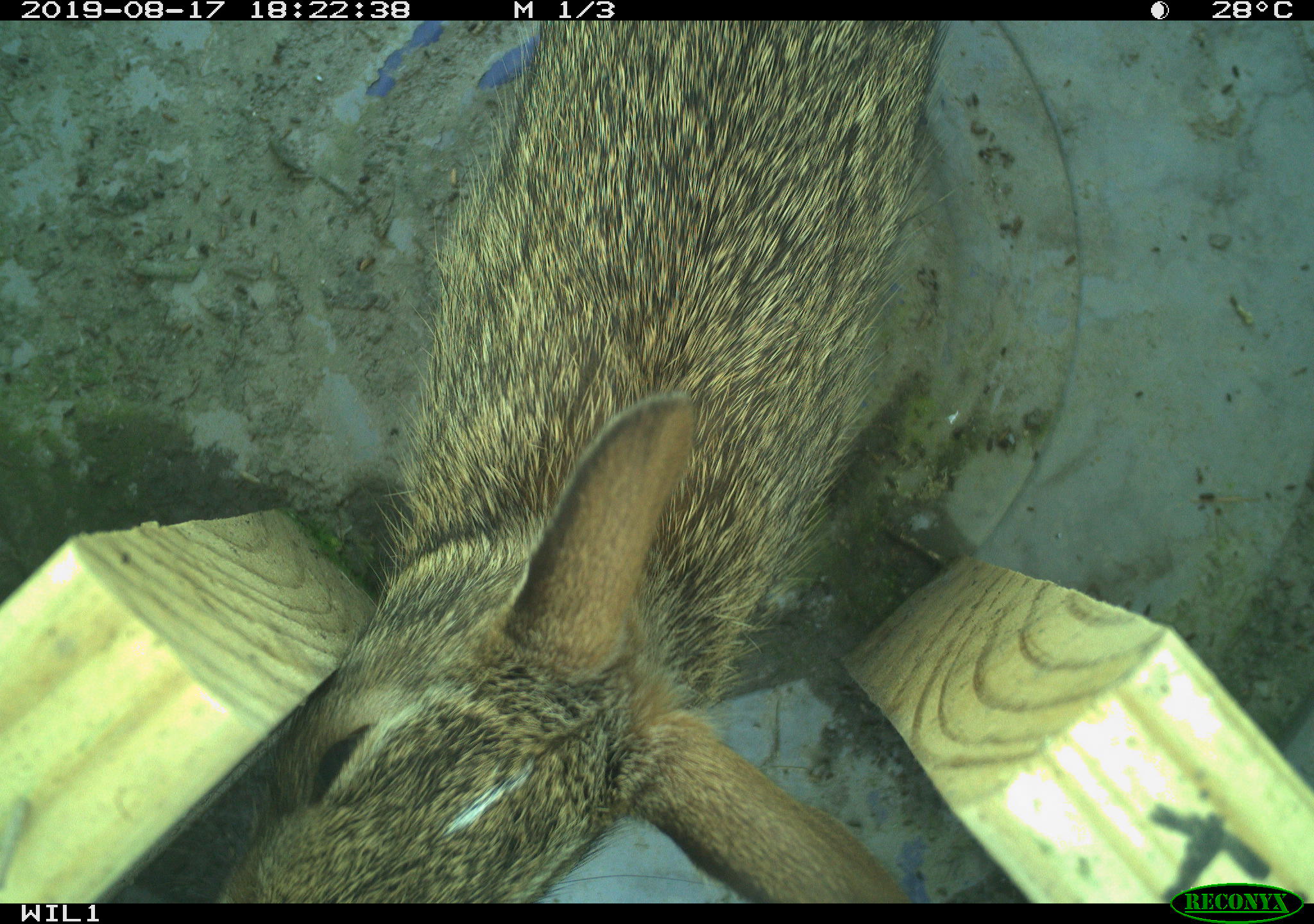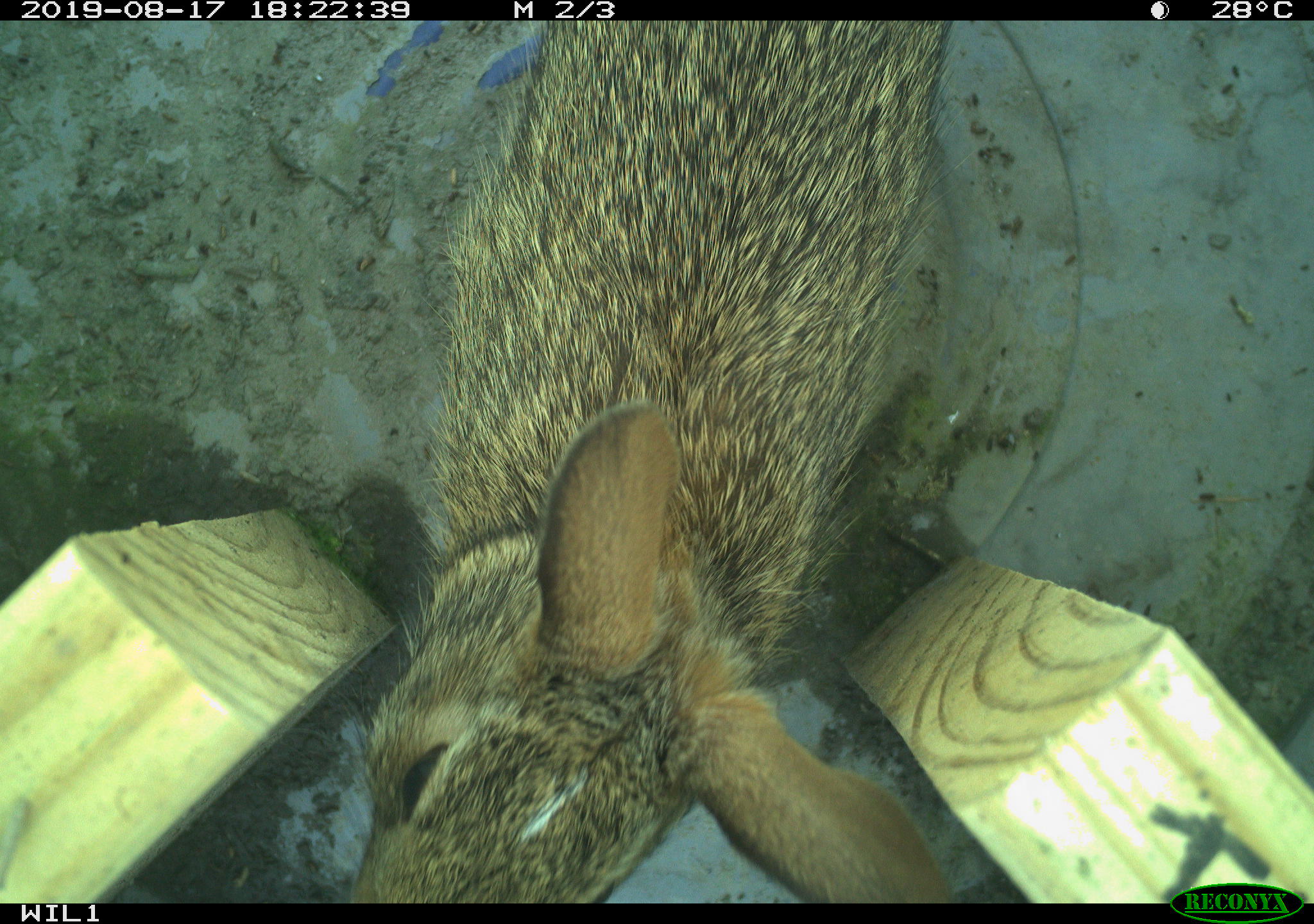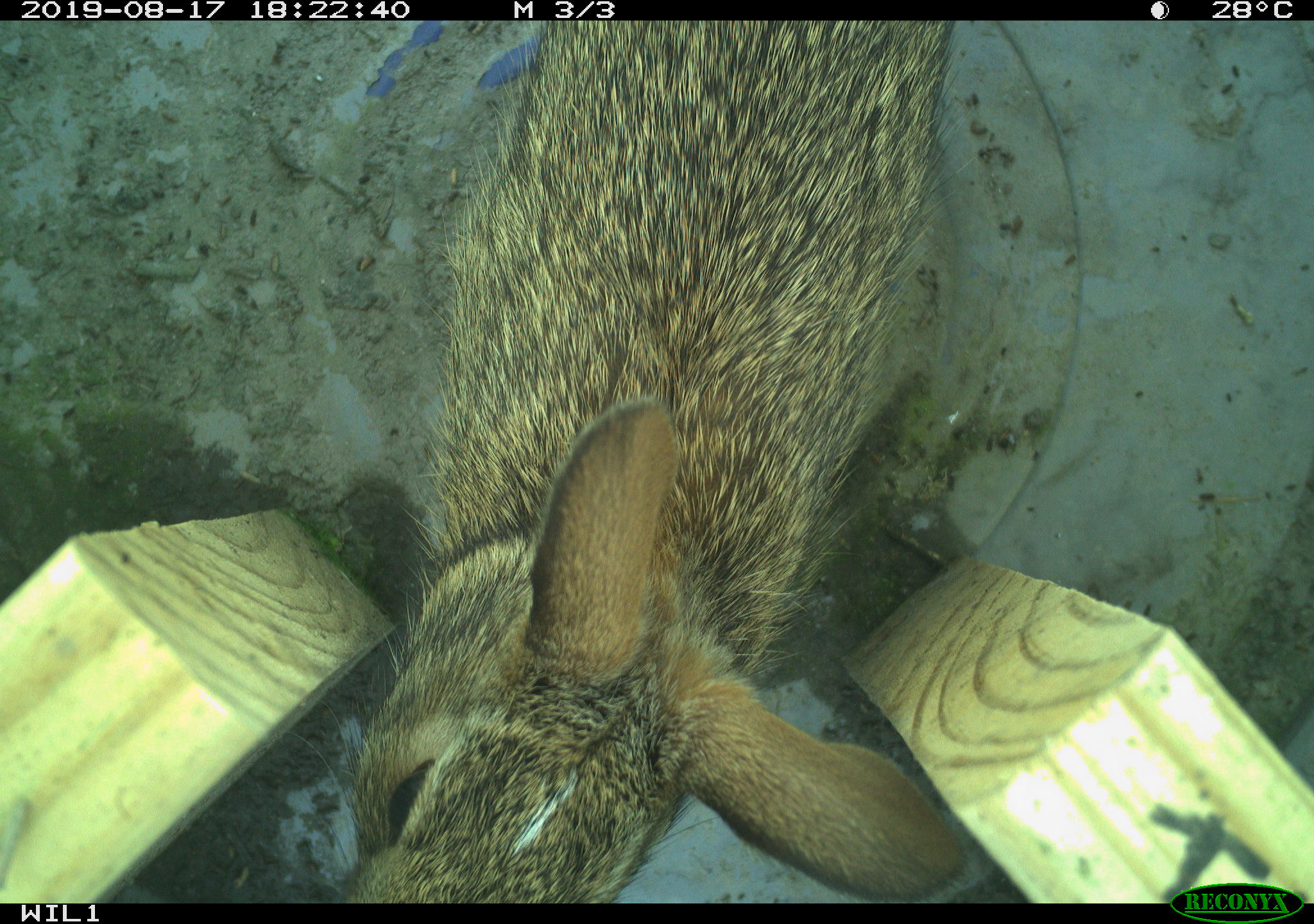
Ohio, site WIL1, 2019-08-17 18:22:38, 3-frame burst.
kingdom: Animalia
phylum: Chordata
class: Mammalia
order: Lagomorpha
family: Leporidae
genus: Sylvilagus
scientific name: Sylvilagus floridanus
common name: eastern cottontail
Eastern cottontail (Sylvilagus floridanus).